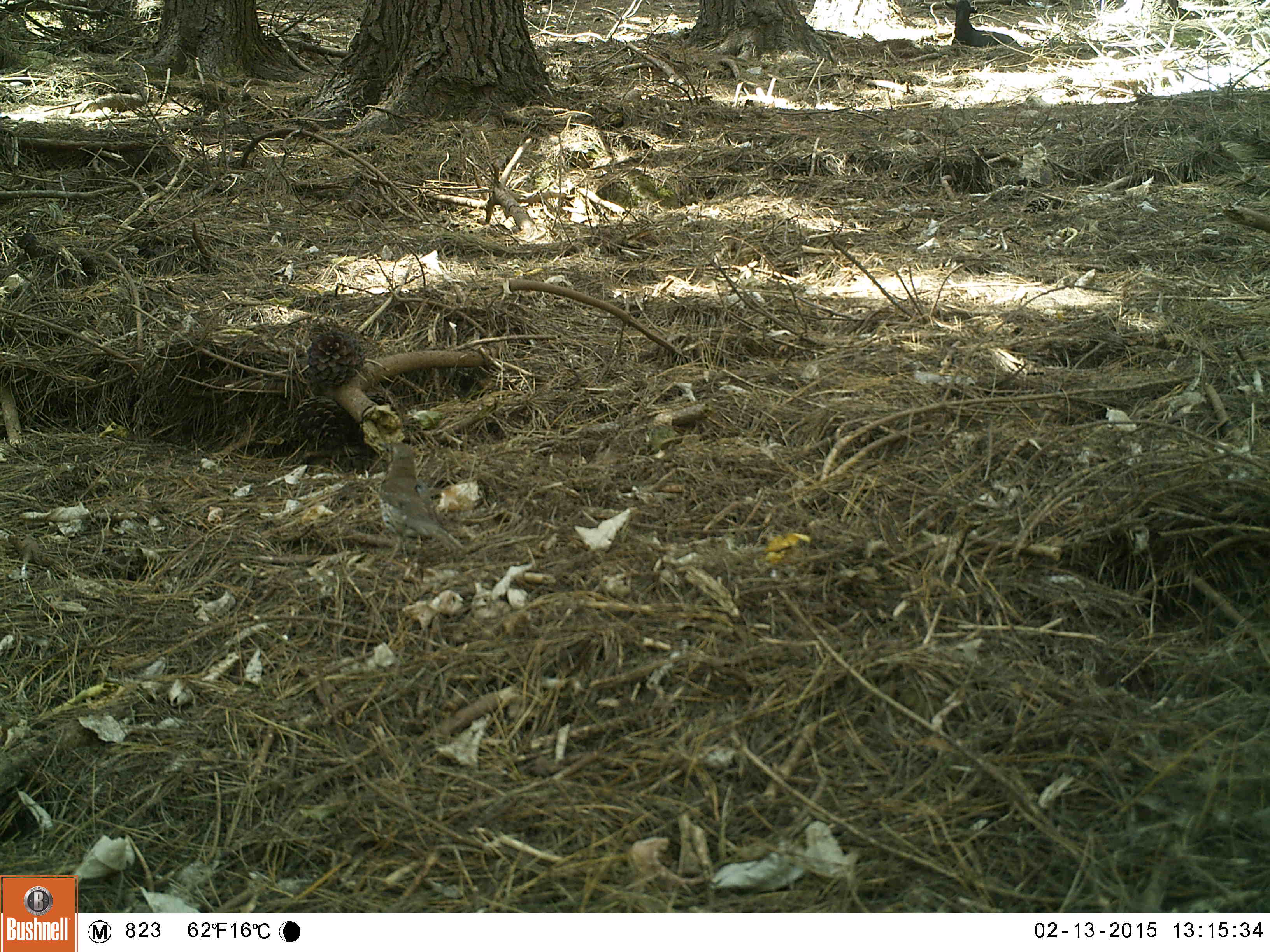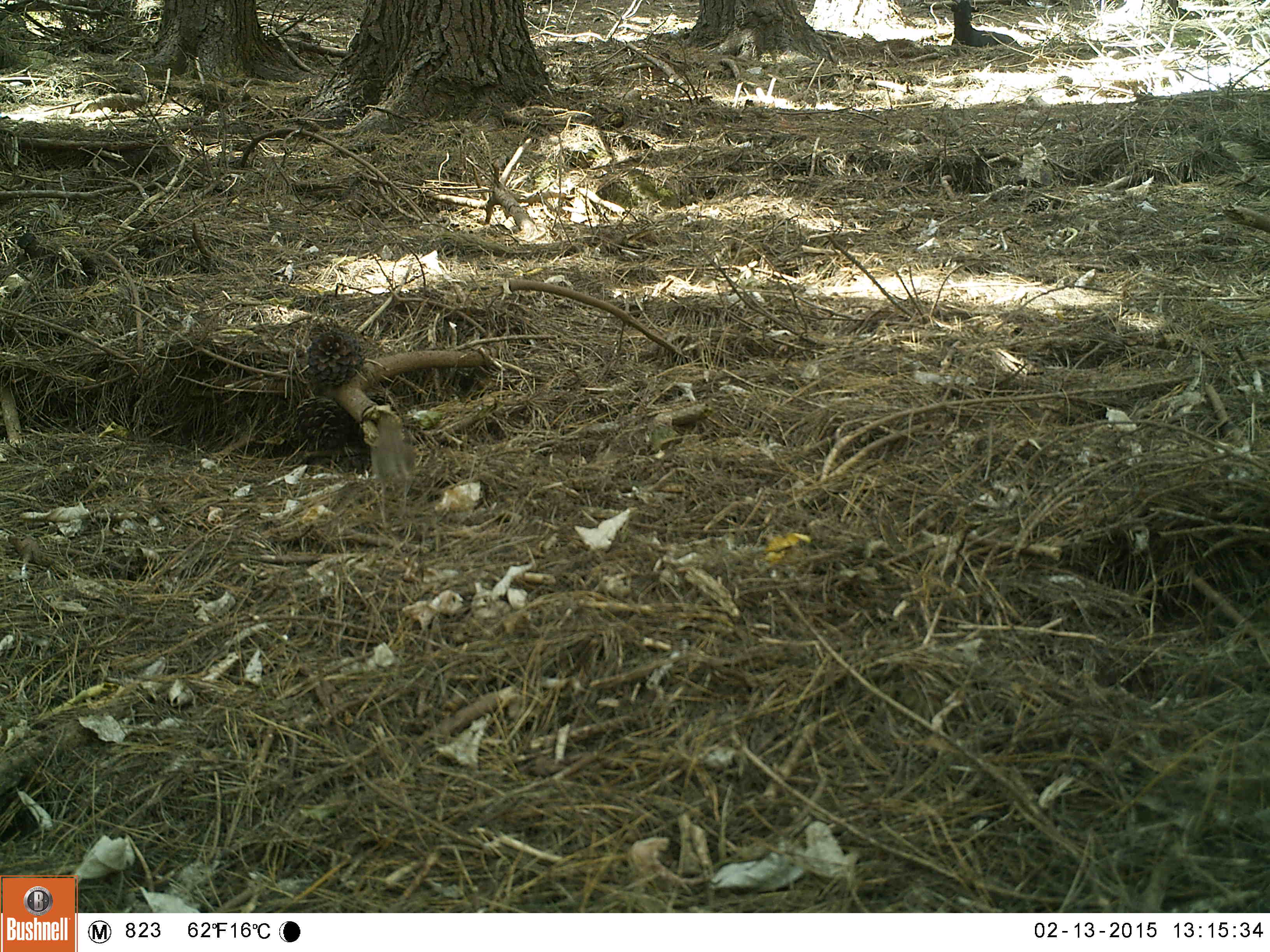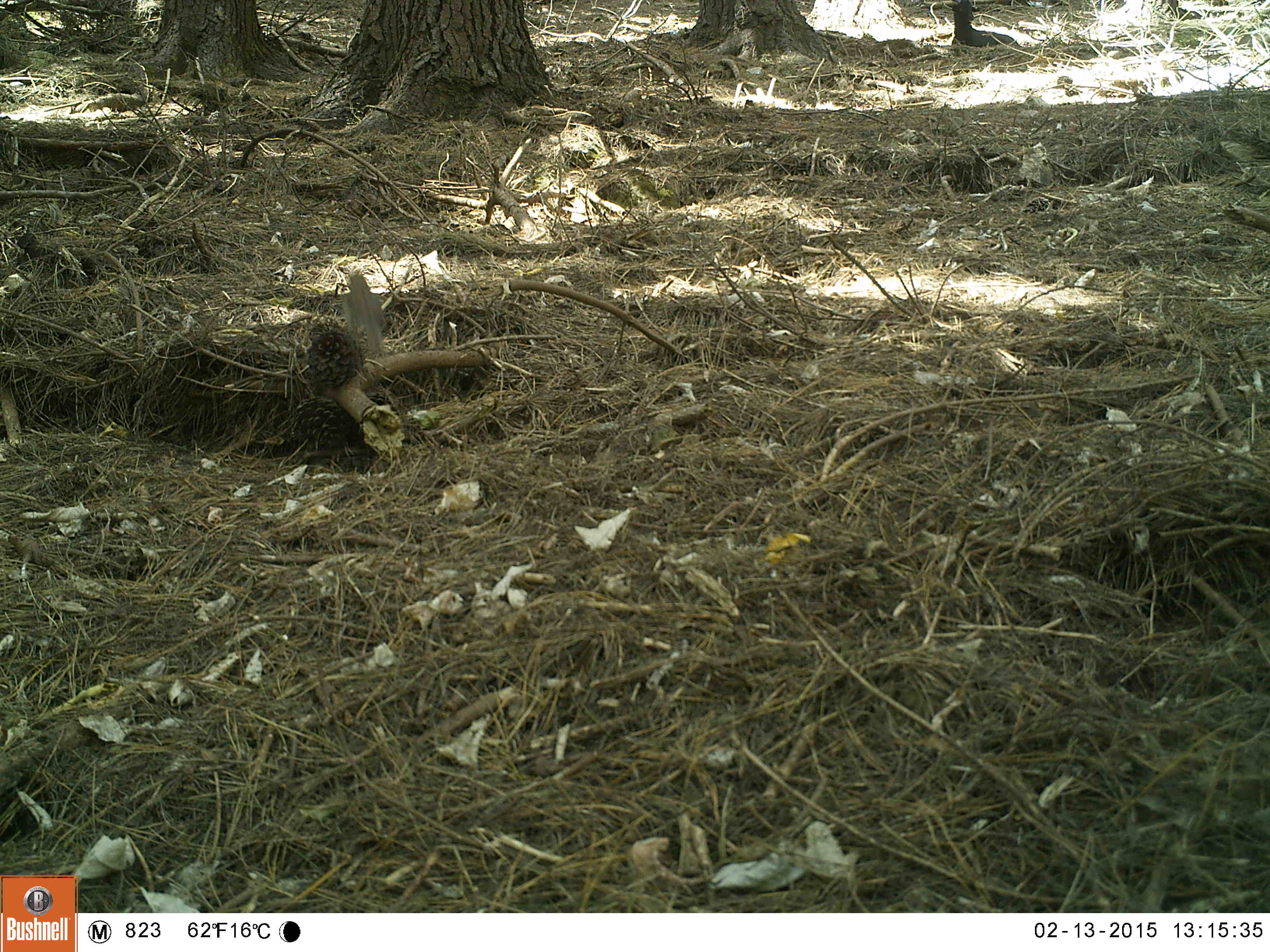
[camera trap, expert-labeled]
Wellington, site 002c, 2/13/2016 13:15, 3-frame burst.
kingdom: Animalia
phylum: Chordata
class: Aves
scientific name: Aves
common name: bird